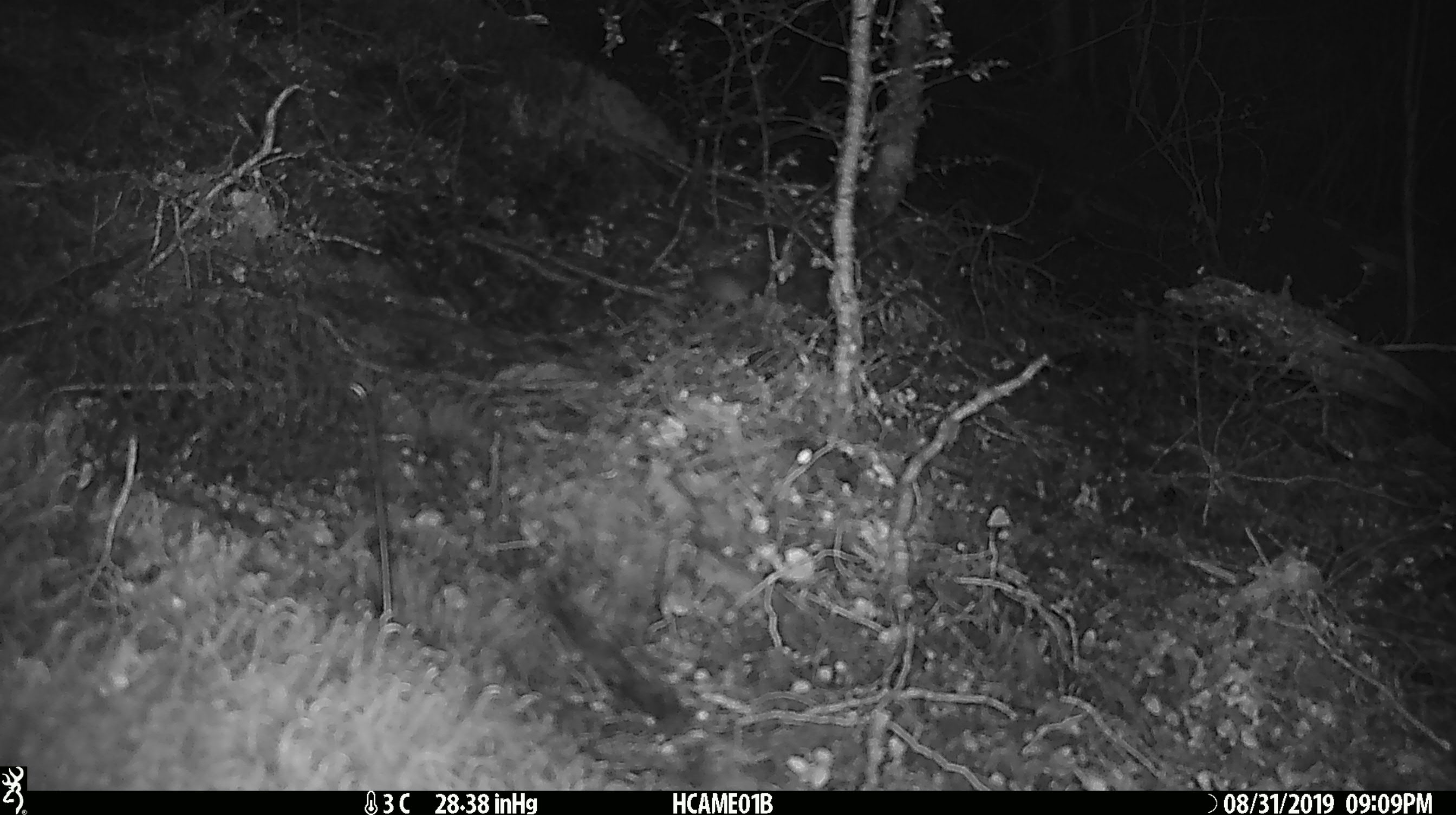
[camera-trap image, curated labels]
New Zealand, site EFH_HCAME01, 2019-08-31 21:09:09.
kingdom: Animalia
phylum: Chordata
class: Mammalia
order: Rodentia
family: Muridae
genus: Mus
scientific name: Mus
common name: mouse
Mouse (Mus).